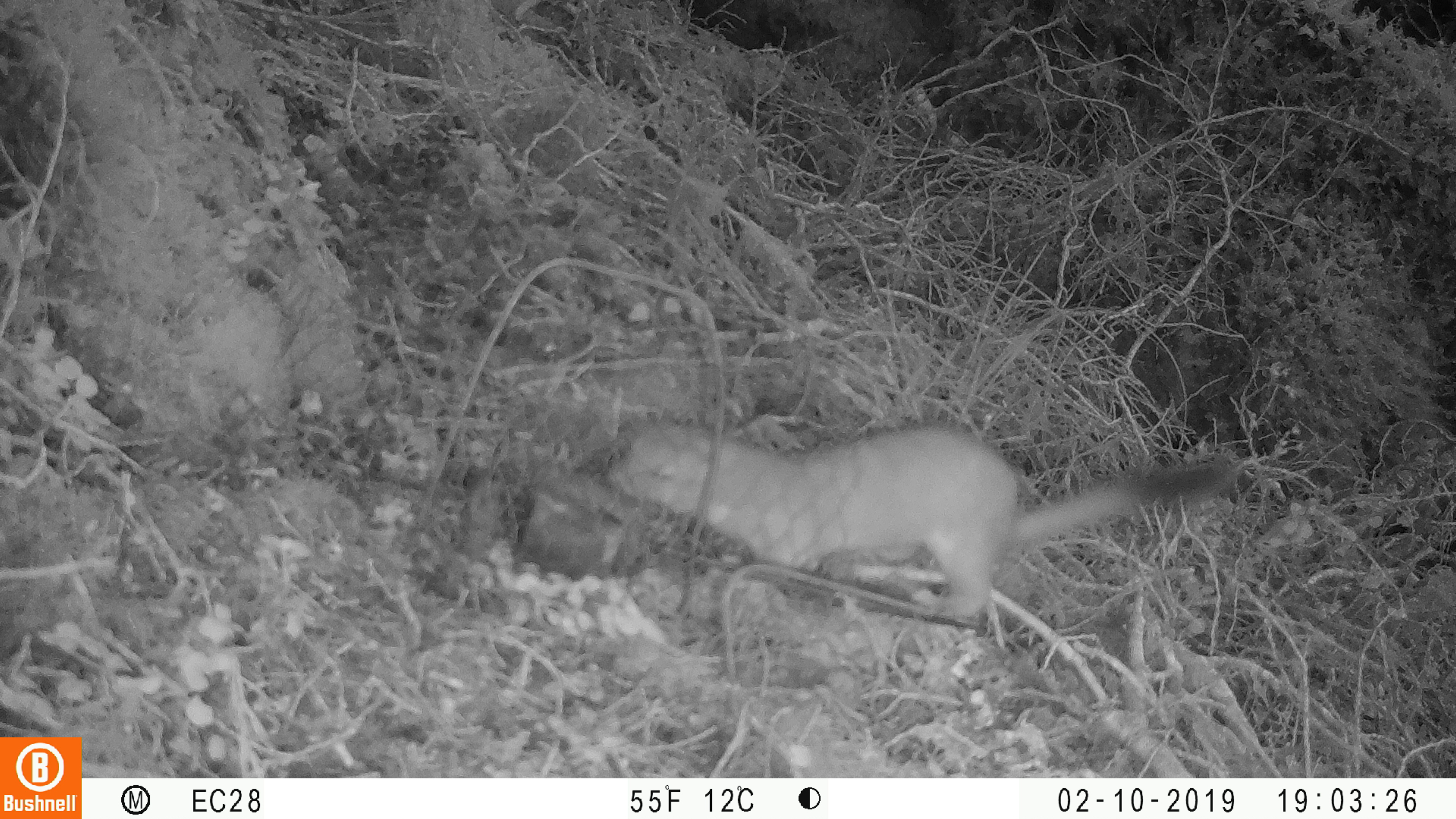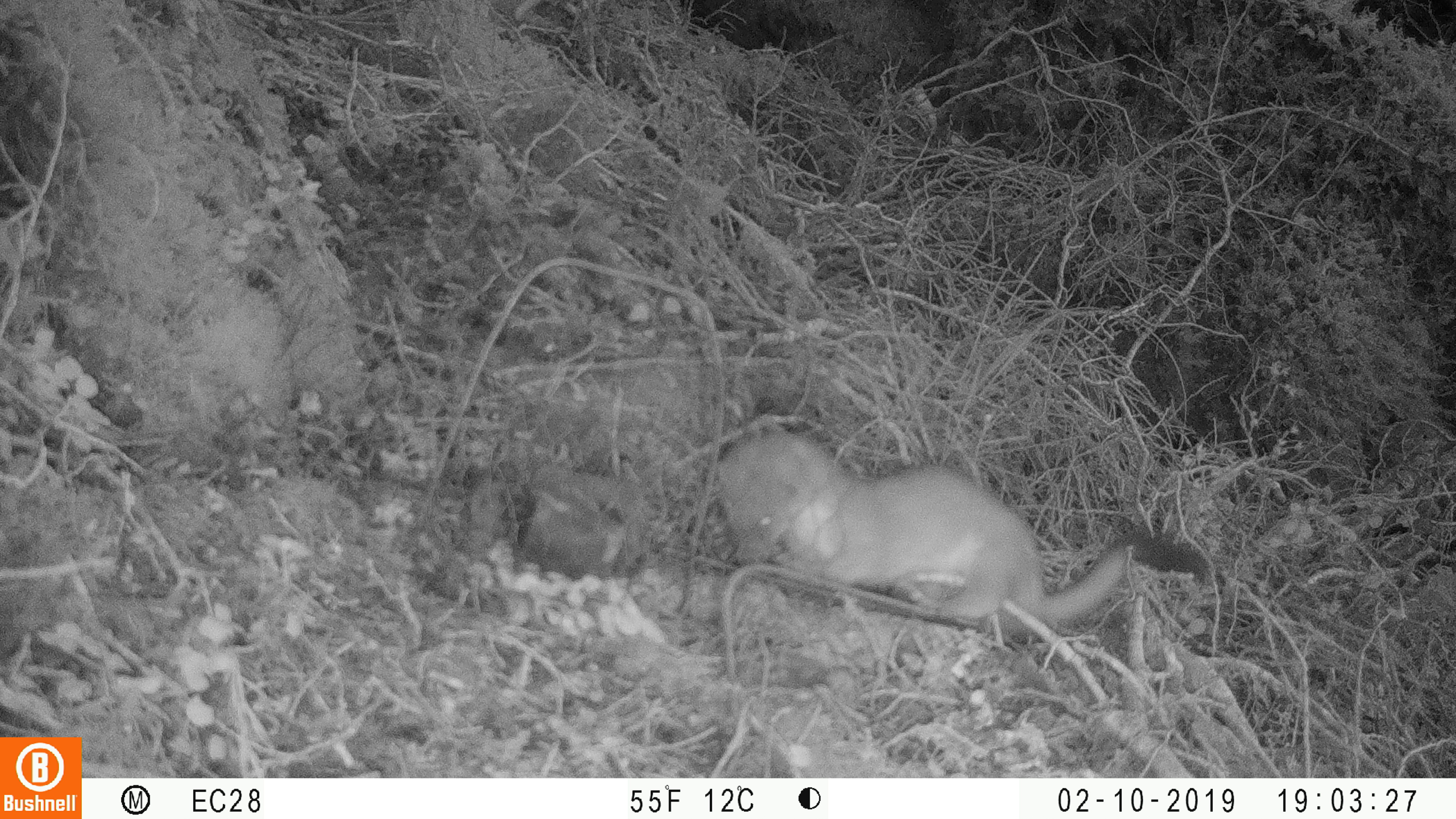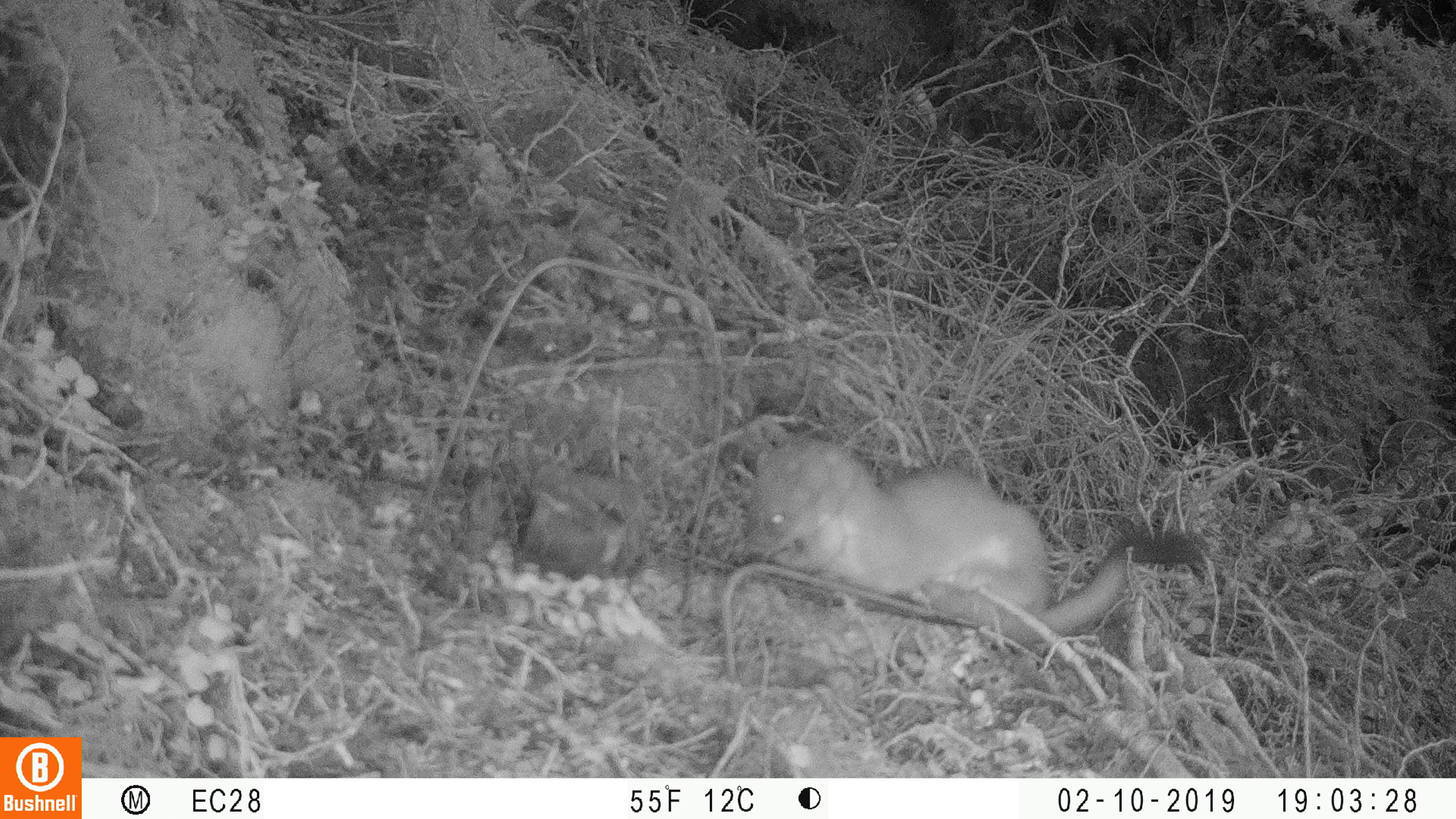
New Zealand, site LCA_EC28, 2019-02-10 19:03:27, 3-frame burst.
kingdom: Animalia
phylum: Chordata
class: Mammalia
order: Carnivora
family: Mustelidae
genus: Mustela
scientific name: Mustela erminea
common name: stoat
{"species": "stoat (Mustela erminea)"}